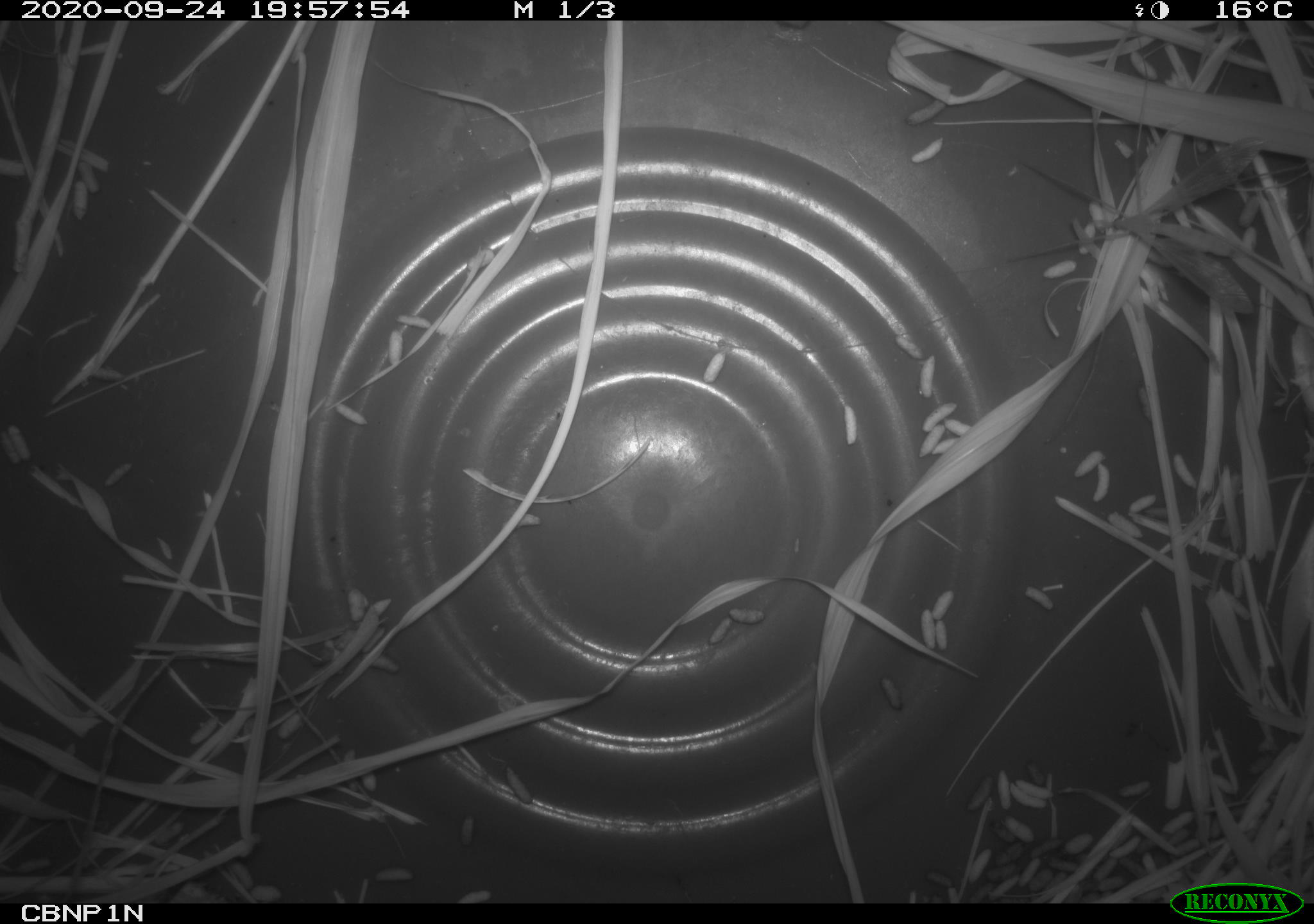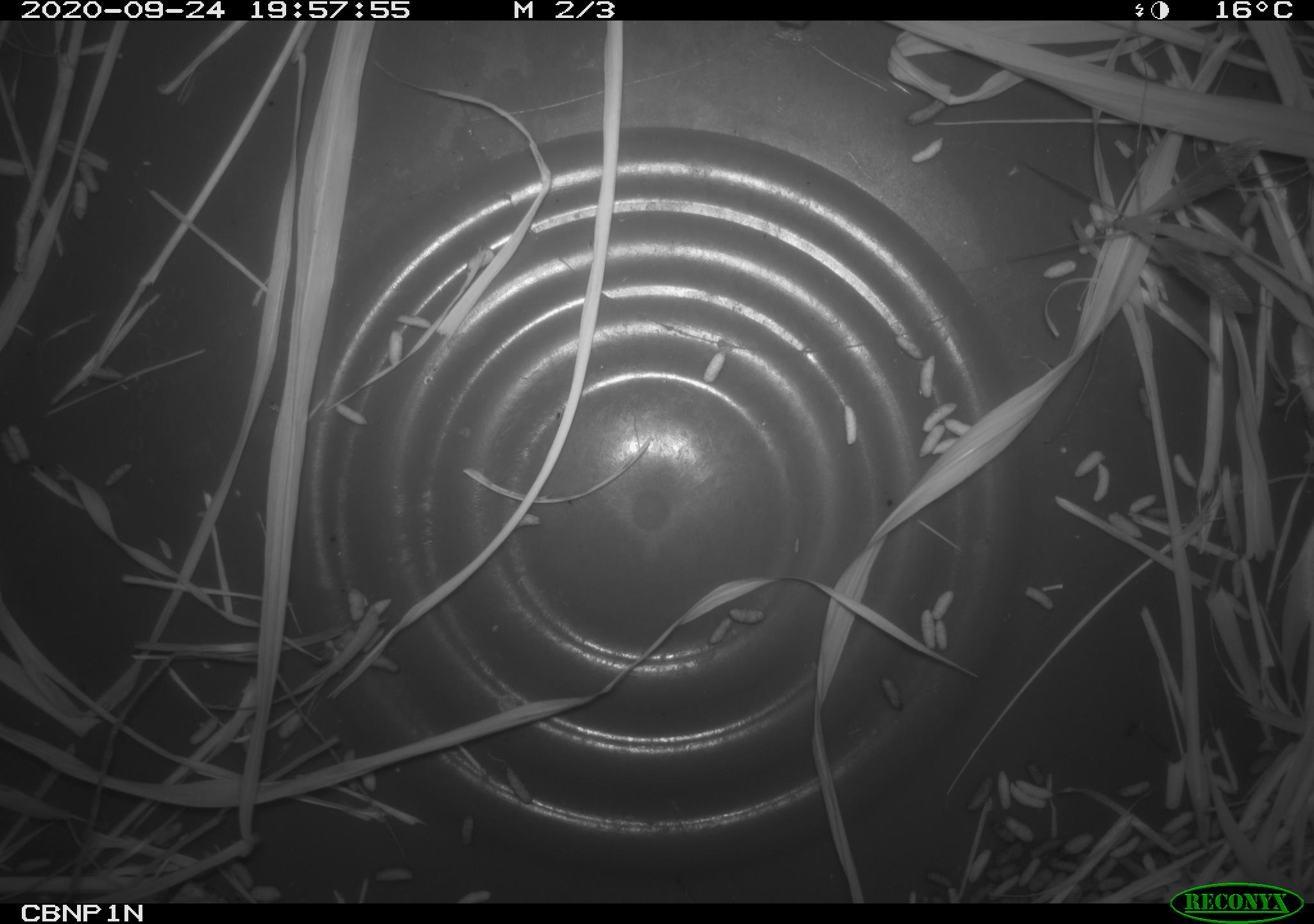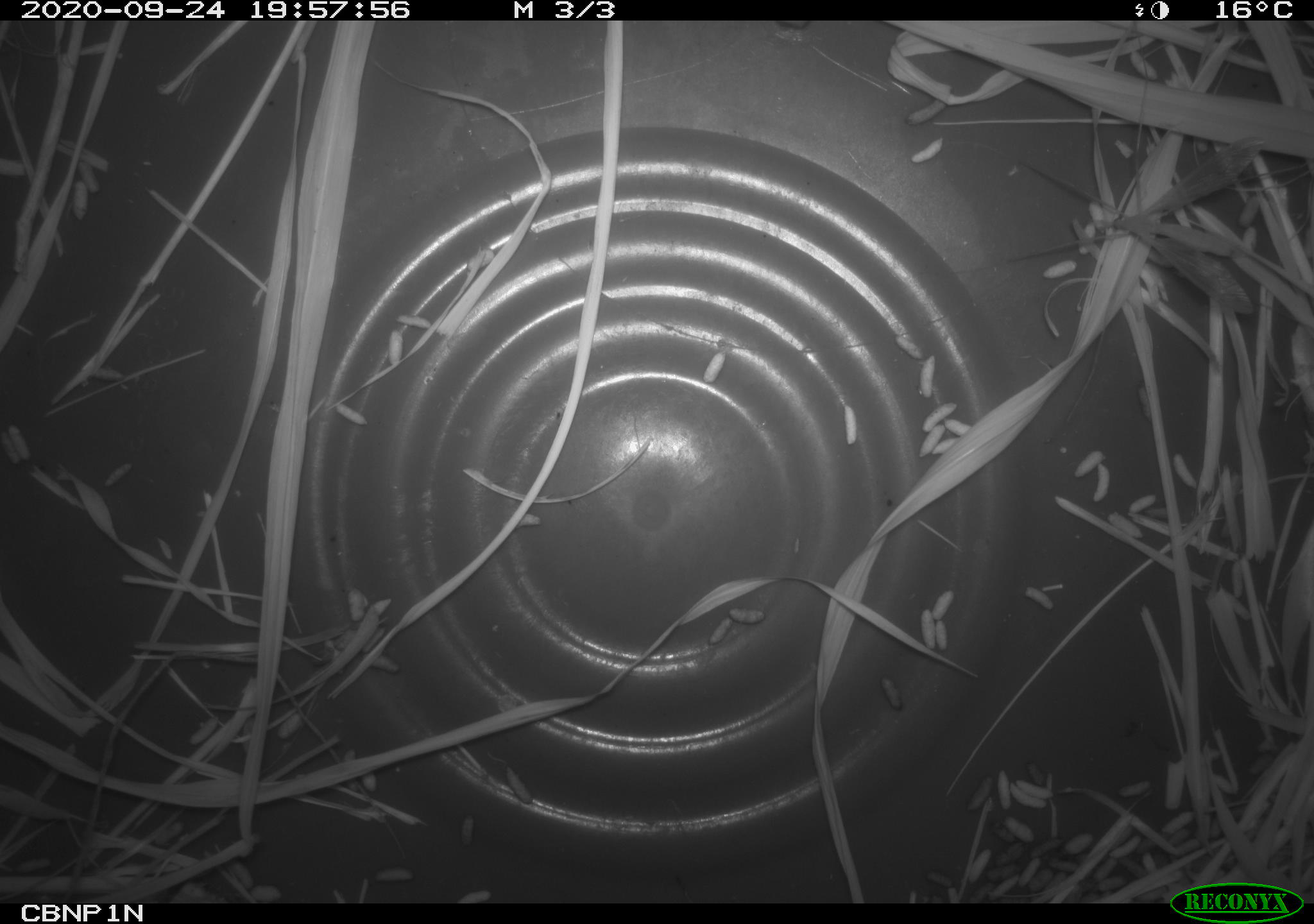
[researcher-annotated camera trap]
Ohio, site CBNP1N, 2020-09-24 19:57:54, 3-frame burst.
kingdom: Animalia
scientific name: Animalia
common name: animal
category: invertebrate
Invertebrate (animal) (Animalia).